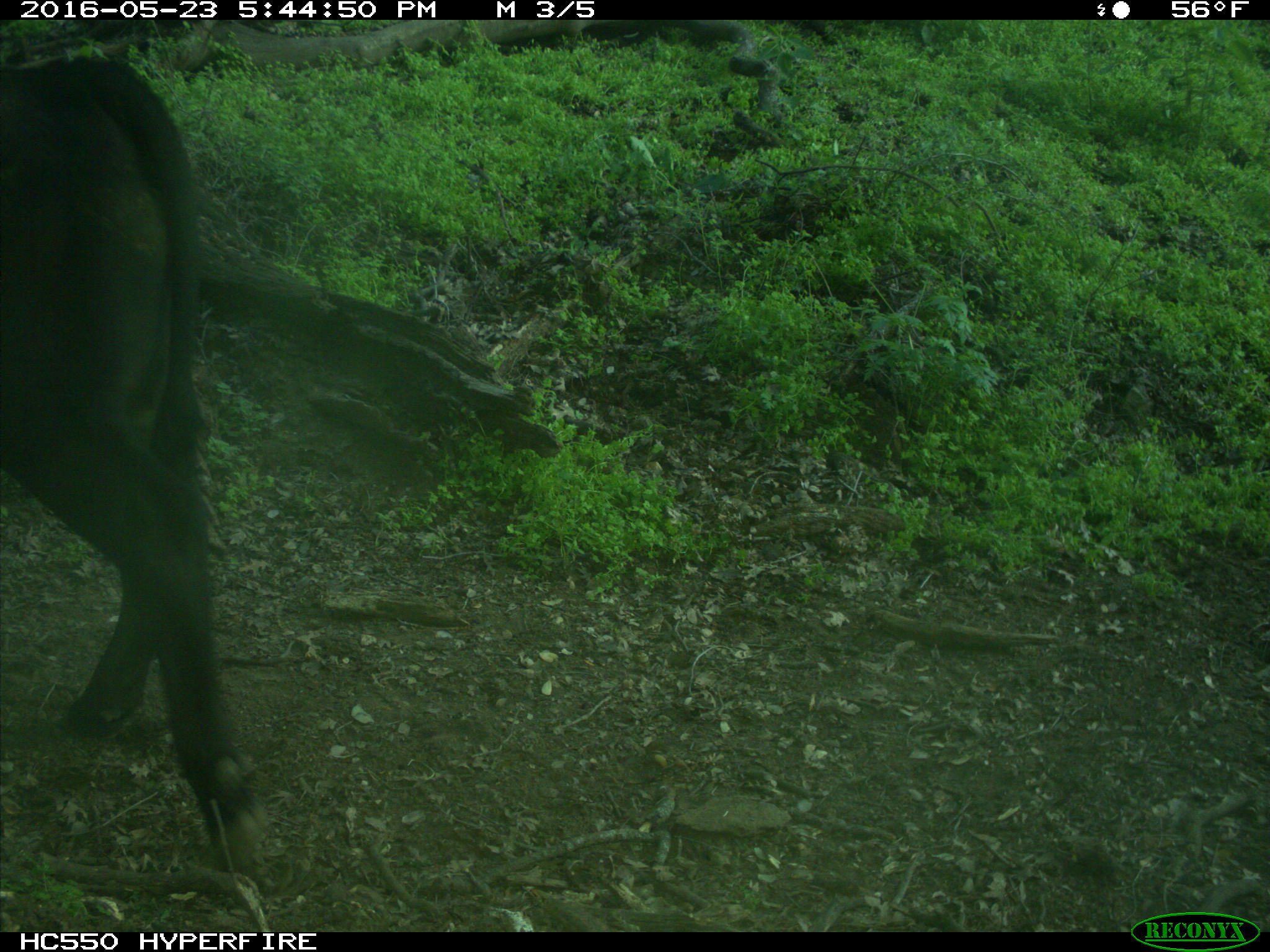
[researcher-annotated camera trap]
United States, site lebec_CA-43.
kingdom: Animalia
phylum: Chordata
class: Mammalia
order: Artiodactyla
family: Bovidae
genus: Bos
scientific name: Bos taurus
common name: domestic cow